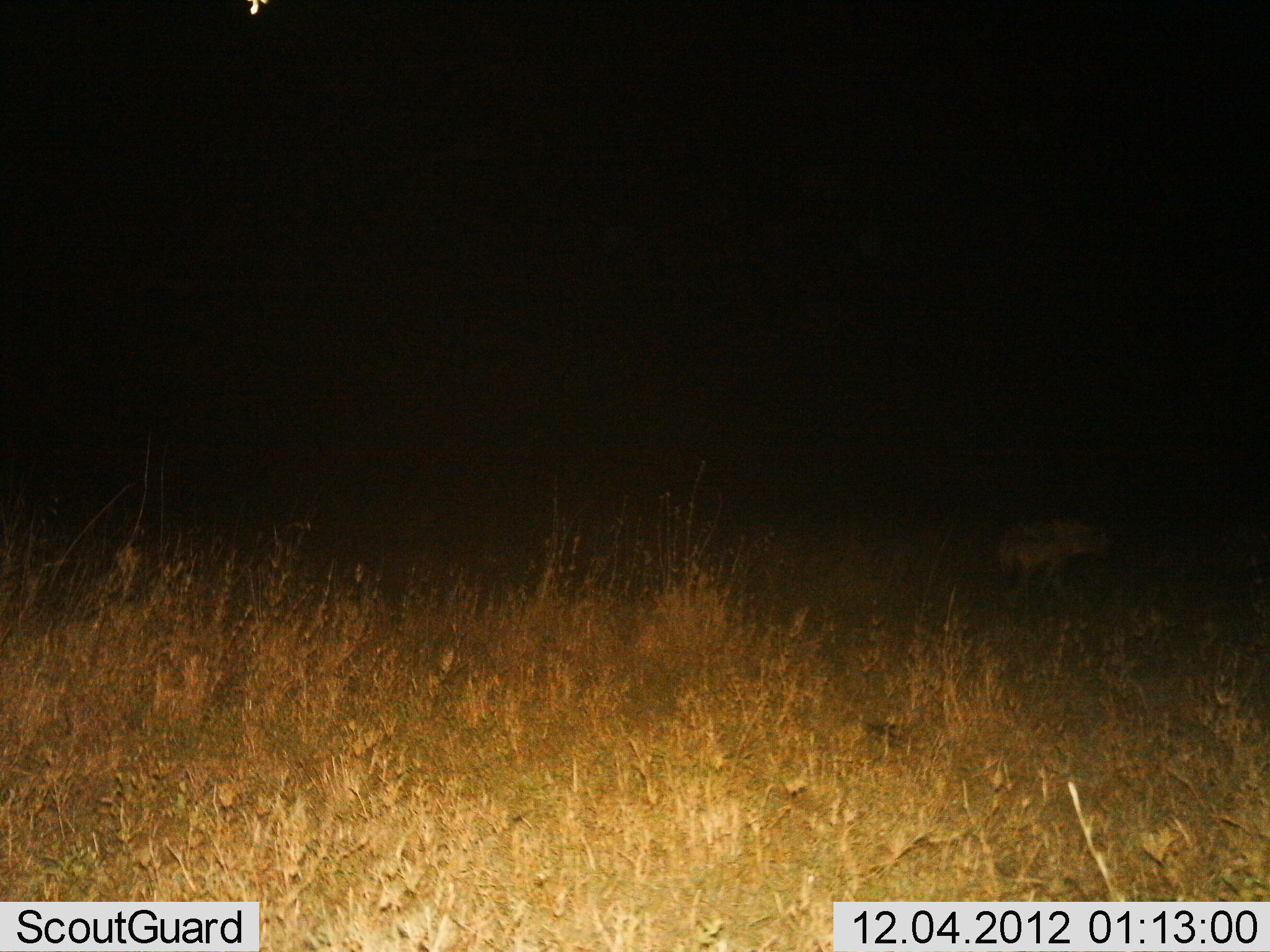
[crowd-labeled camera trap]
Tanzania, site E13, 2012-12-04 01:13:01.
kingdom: Animalia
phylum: Chordata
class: Mammalia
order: Carnivora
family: Hyaenidae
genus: Crocuta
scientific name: Crocuta crocuta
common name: spotted hyena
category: hyenaspotted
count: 1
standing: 12%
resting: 0%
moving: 88%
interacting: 0%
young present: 0%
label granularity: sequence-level